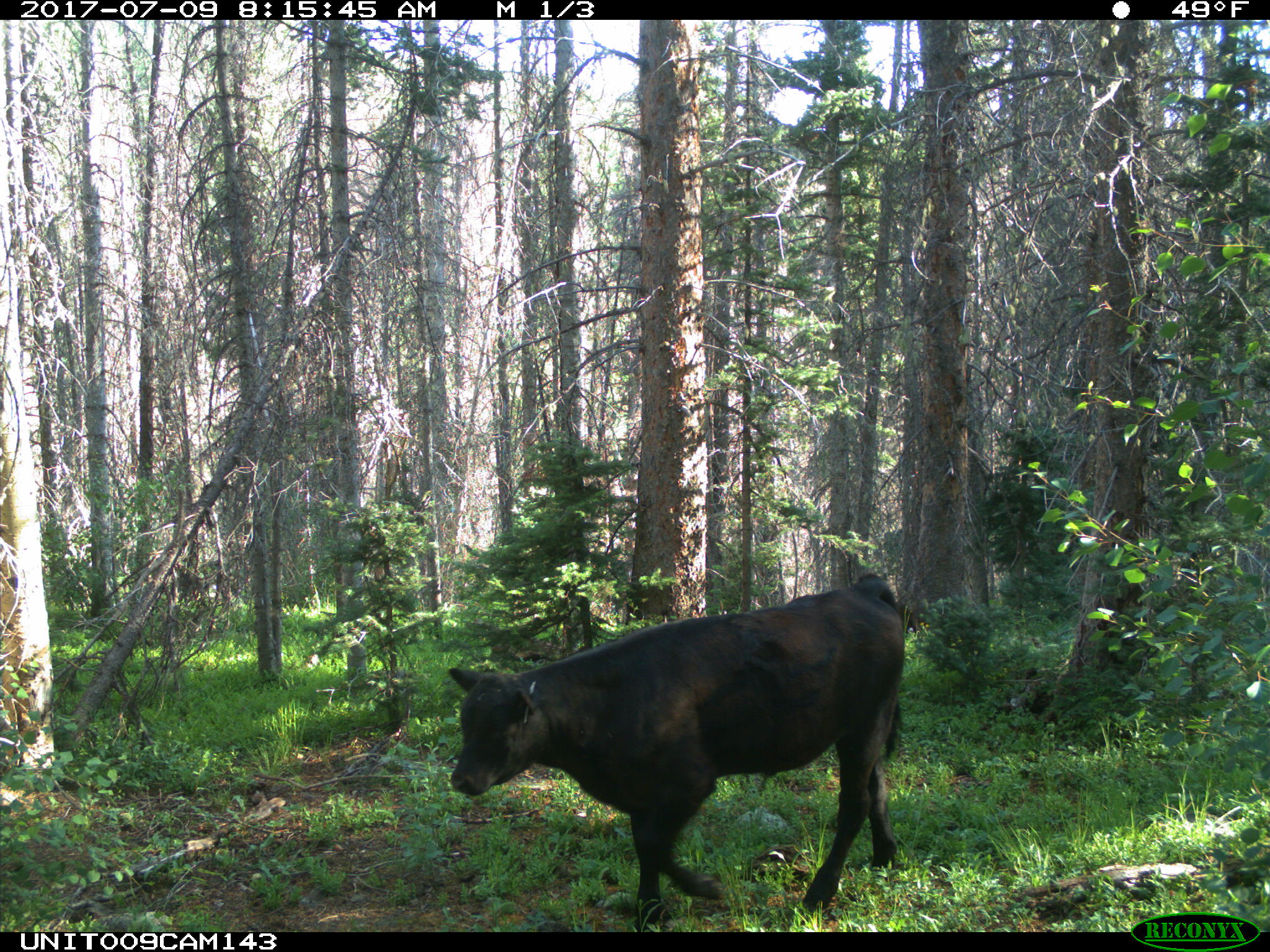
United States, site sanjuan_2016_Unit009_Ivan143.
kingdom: Animalia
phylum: Chordata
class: Mammalia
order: Artiodactyla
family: Bovidae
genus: Bos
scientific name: Bos taurus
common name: domestic cow